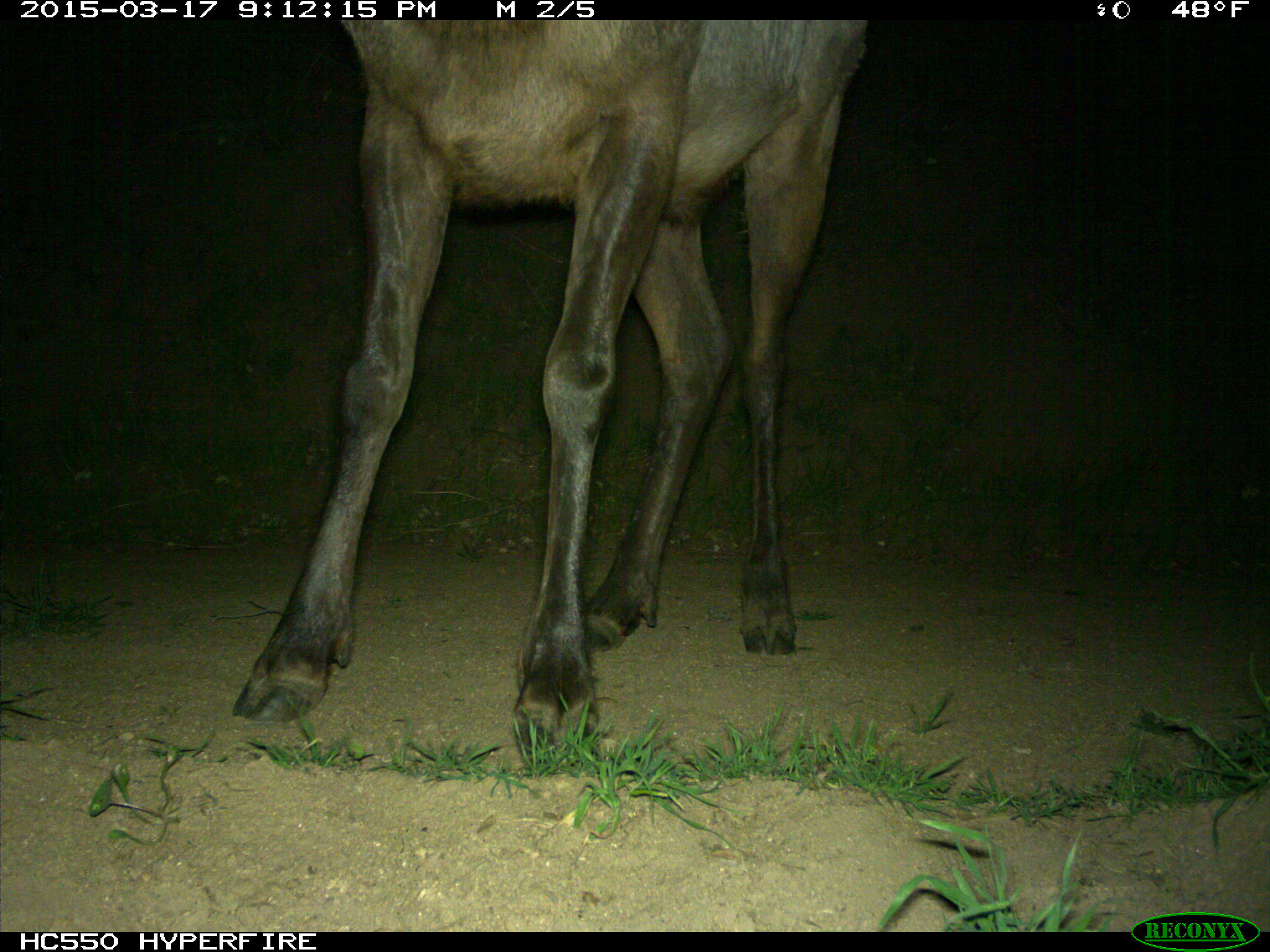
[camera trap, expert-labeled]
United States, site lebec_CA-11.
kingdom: Animalia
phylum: Chordata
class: Mammalia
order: Artiodactyla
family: Cervidae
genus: Cervus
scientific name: Cervus canadensis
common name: elk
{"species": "Cervus canadensis (elk)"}